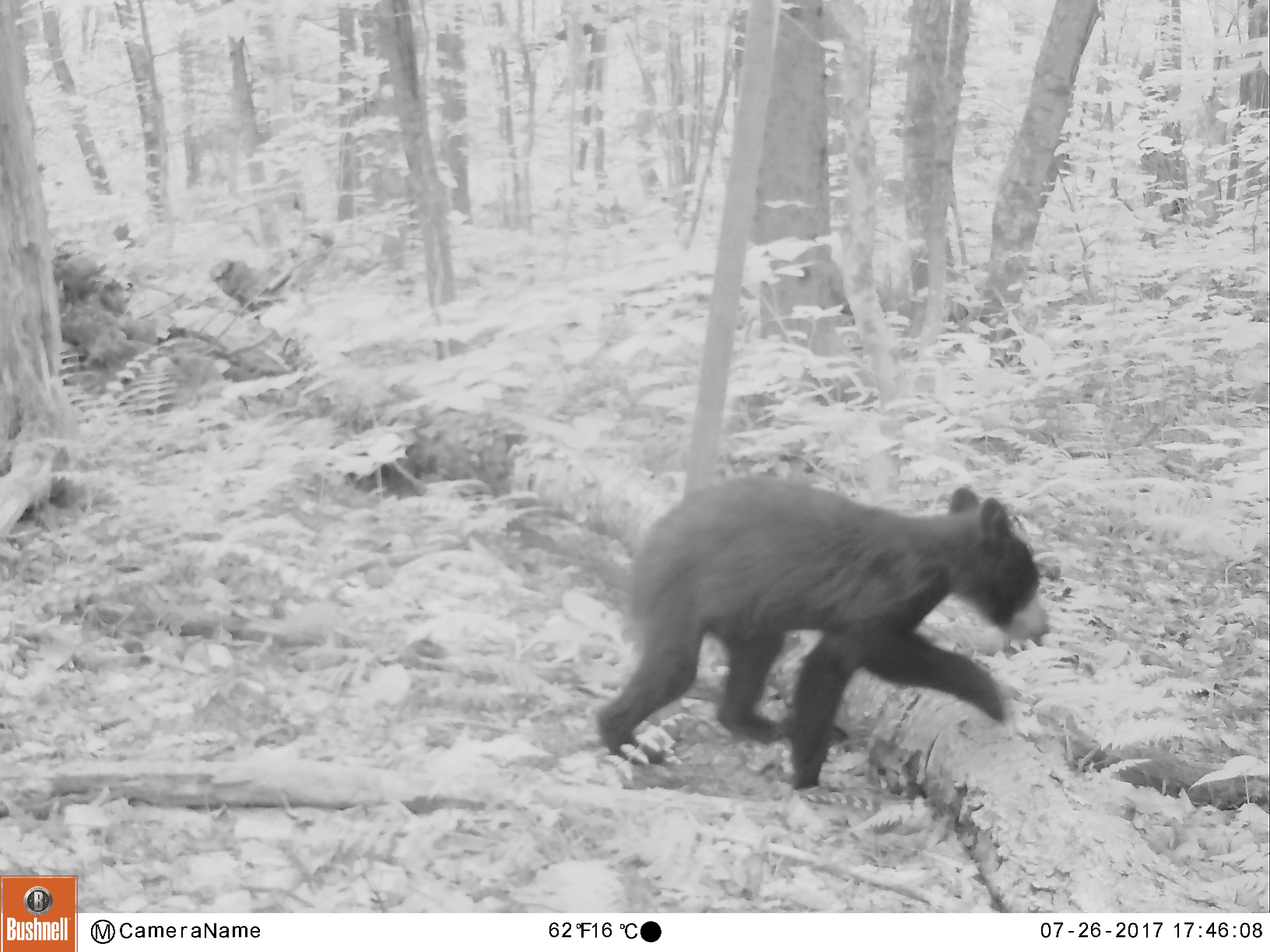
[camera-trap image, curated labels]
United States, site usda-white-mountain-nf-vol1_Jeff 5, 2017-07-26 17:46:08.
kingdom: Animalia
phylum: Chordata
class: Mammalia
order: Carnivora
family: Ursidae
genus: Ursus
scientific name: Ursus americanus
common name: black bear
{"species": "black bear (Ursus americanus)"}